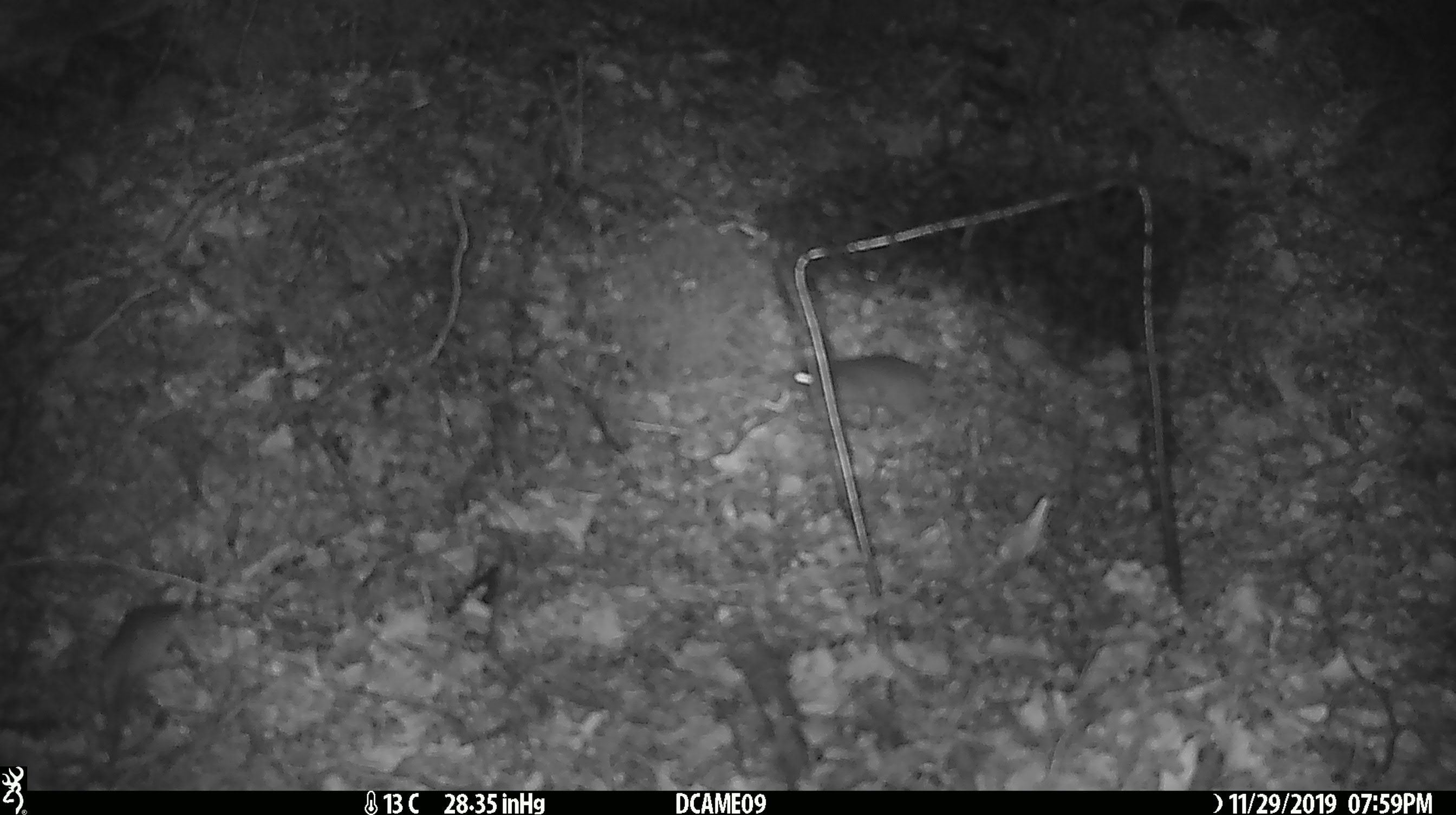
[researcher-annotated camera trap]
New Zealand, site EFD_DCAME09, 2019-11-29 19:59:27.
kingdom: Animalia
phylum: Chordata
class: Mammalia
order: Rodentia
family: Muridae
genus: Mus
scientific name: Mus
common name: mouse